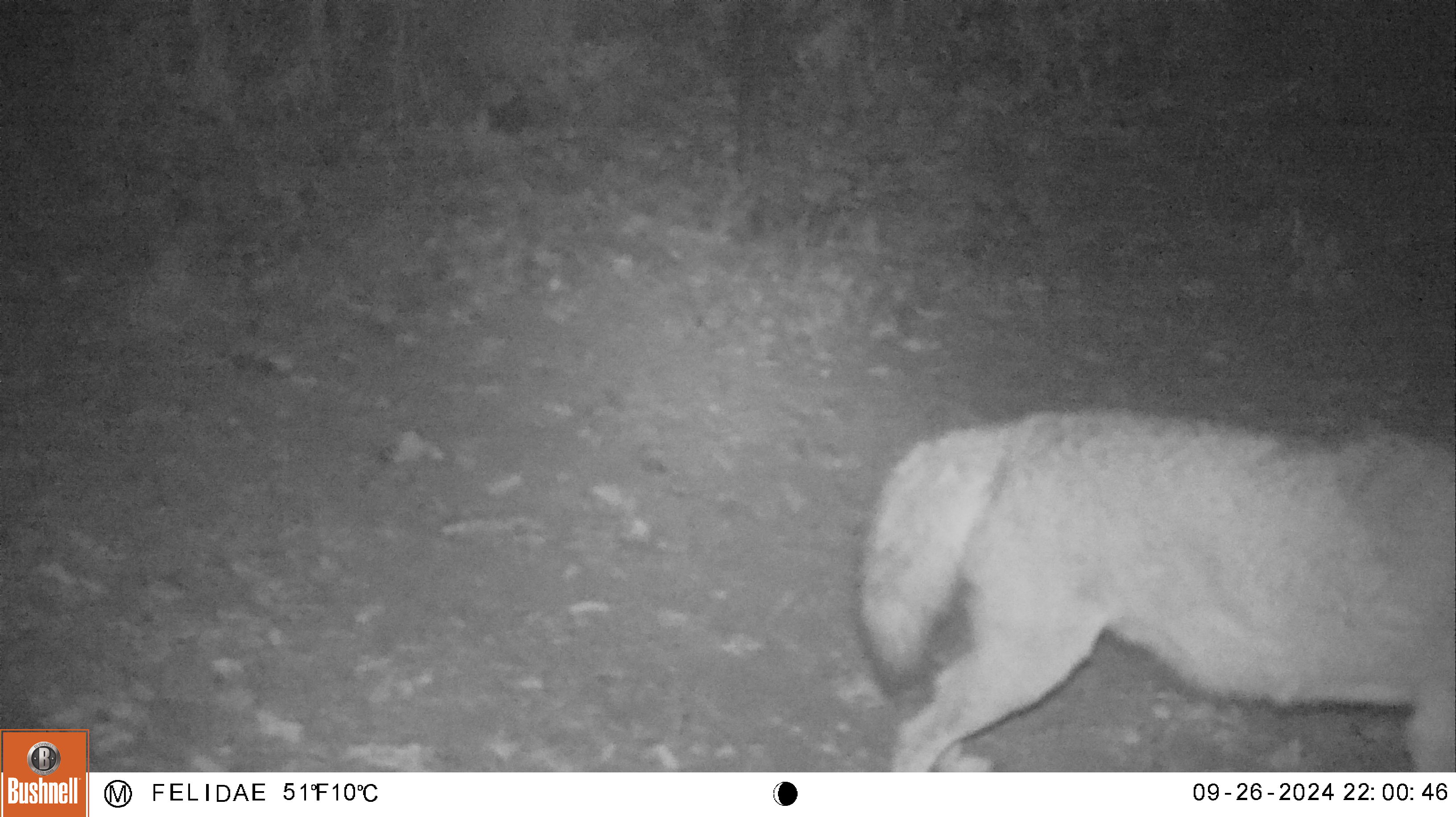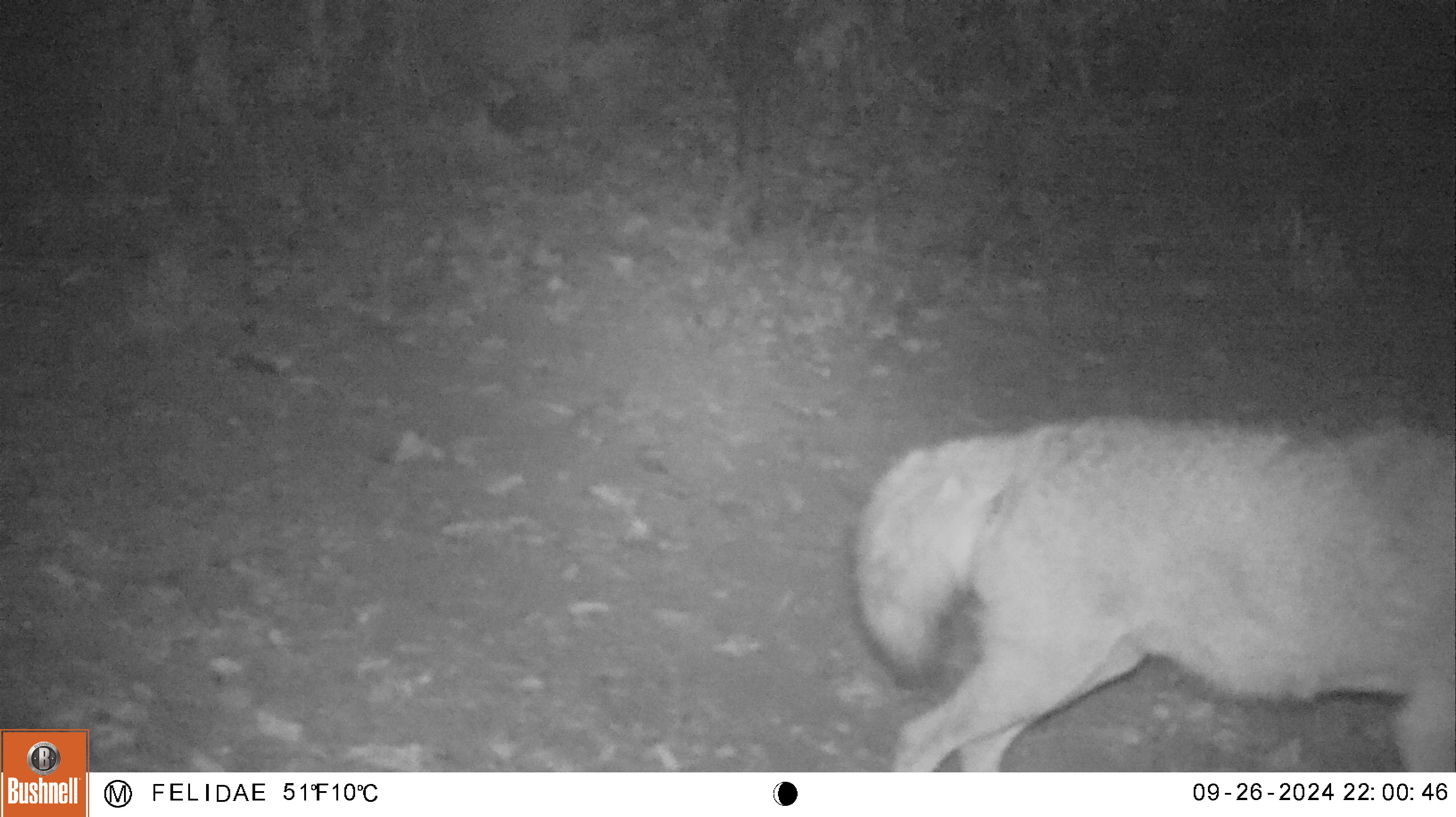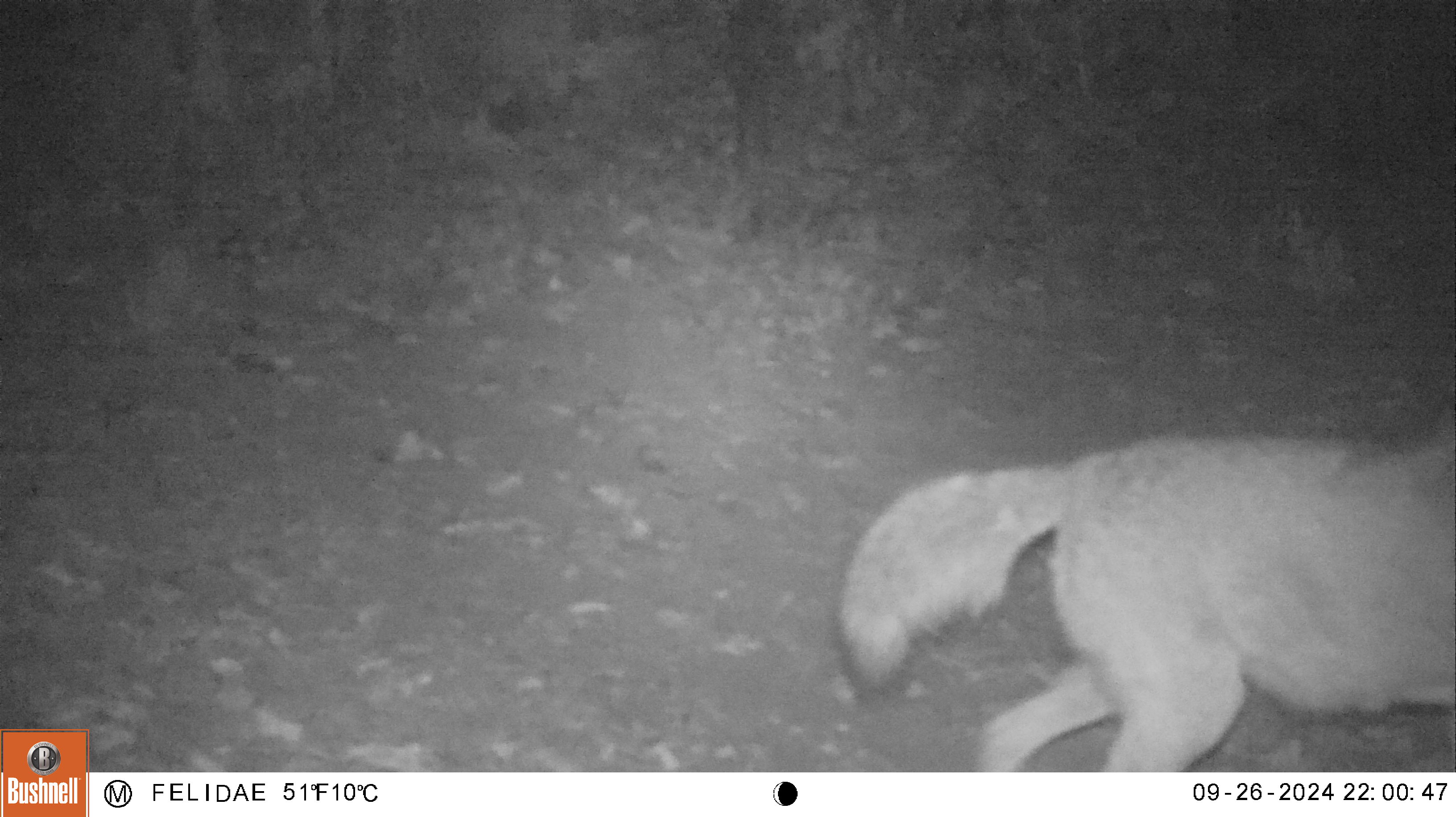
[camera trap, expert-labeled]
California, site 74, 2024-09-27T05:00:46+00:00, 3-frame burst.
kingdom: Animalia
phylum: Chordata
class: Mammalia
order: Carnivora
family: Canidae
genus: Canis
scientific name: Canis latrans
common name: coyote